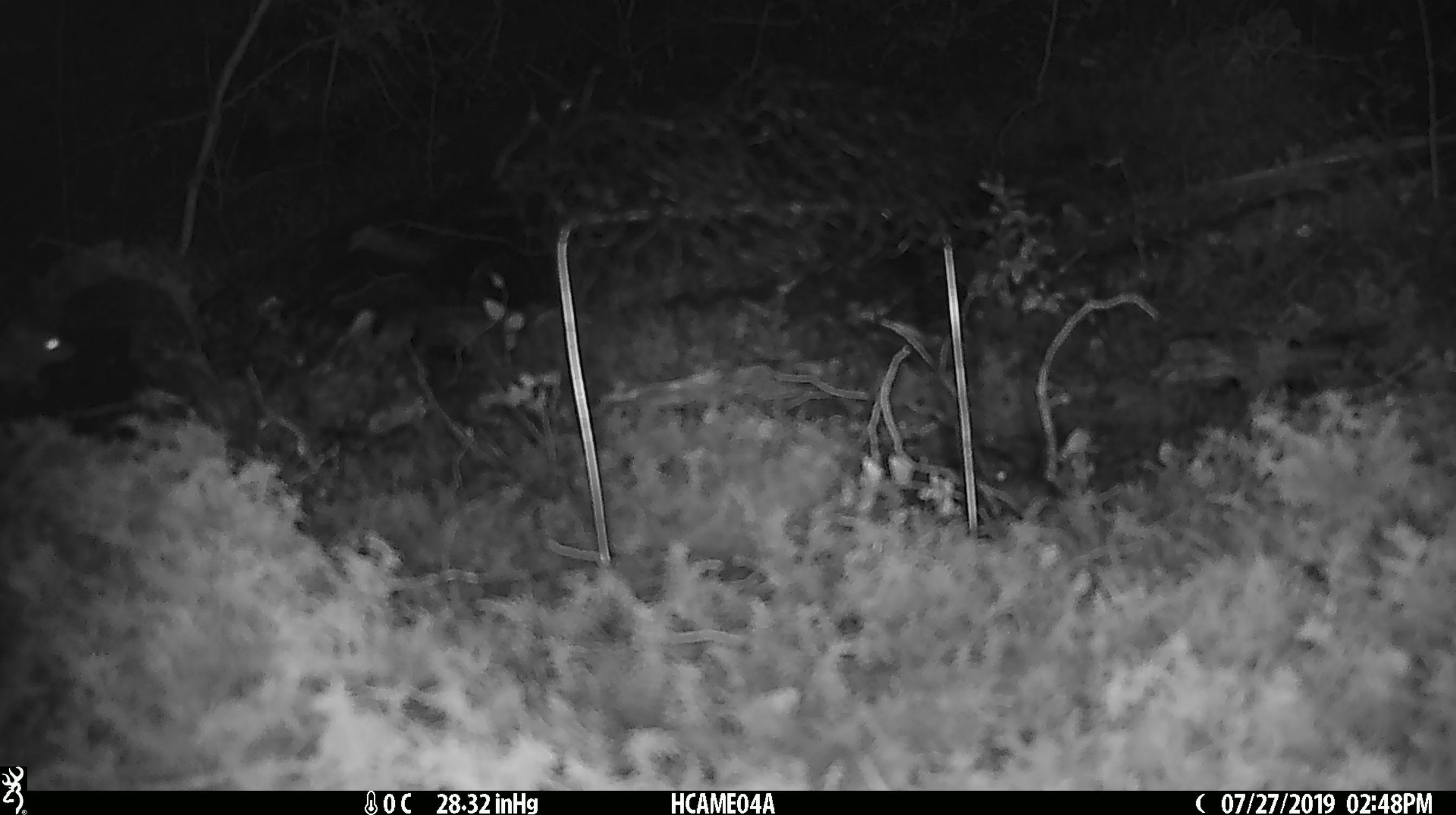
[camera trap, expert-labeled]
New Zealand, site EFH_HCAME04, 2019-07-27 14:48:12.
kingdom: Animalia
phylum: Chordata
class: Mammalia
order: Rodentia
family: Muridae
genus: Mus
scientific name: Mus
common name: mouse